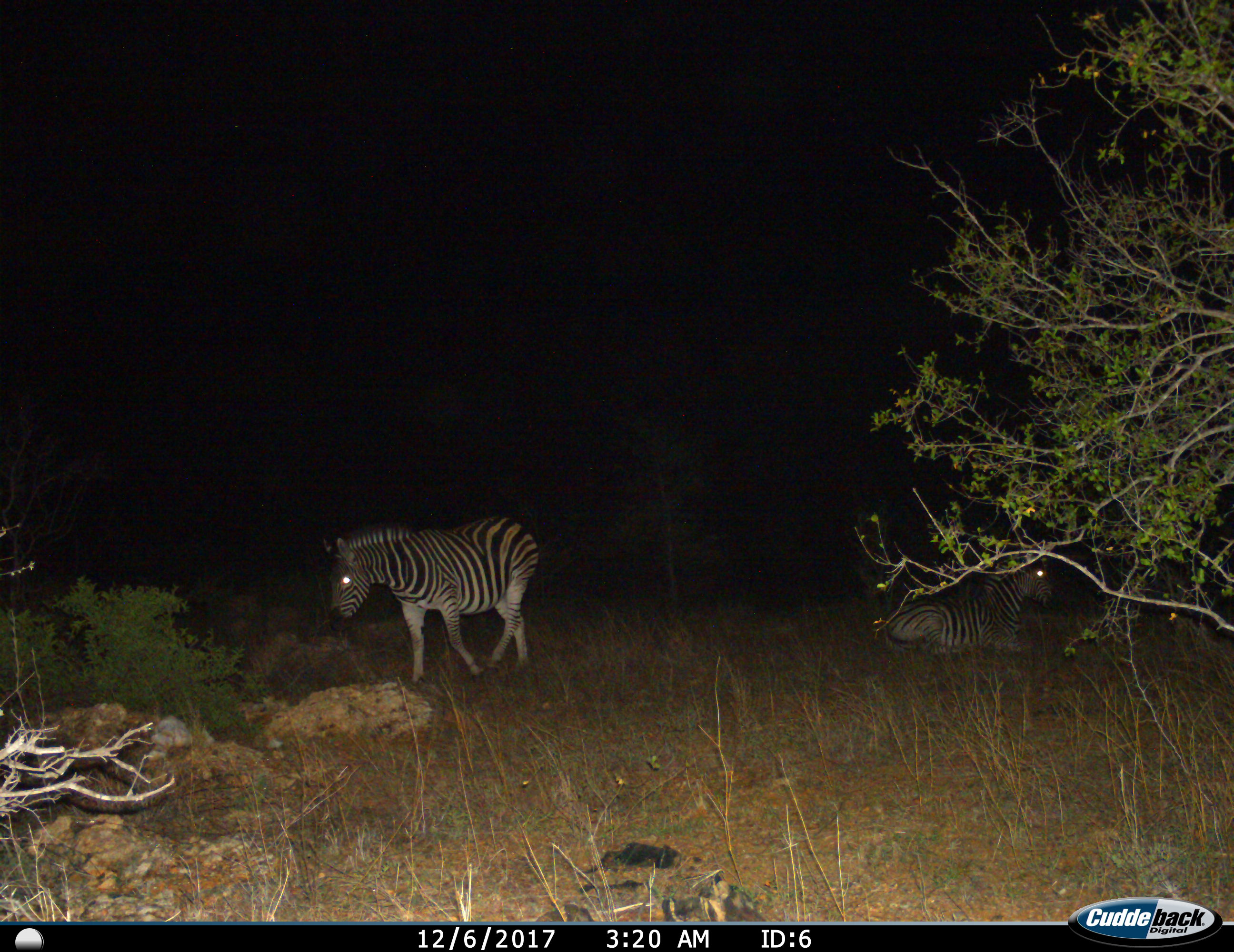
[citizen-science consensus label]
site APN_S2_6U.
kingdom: Animalia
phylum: Chordata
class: Mammalia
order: Perissodactyla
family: Equidae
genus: Equus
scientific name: Equus quagga burchellii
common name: burchell's zebra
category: zebraburchells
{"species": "zebraburchells (burchell's zebra) (Equus quagga burchellii)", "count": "2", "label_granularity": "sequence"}